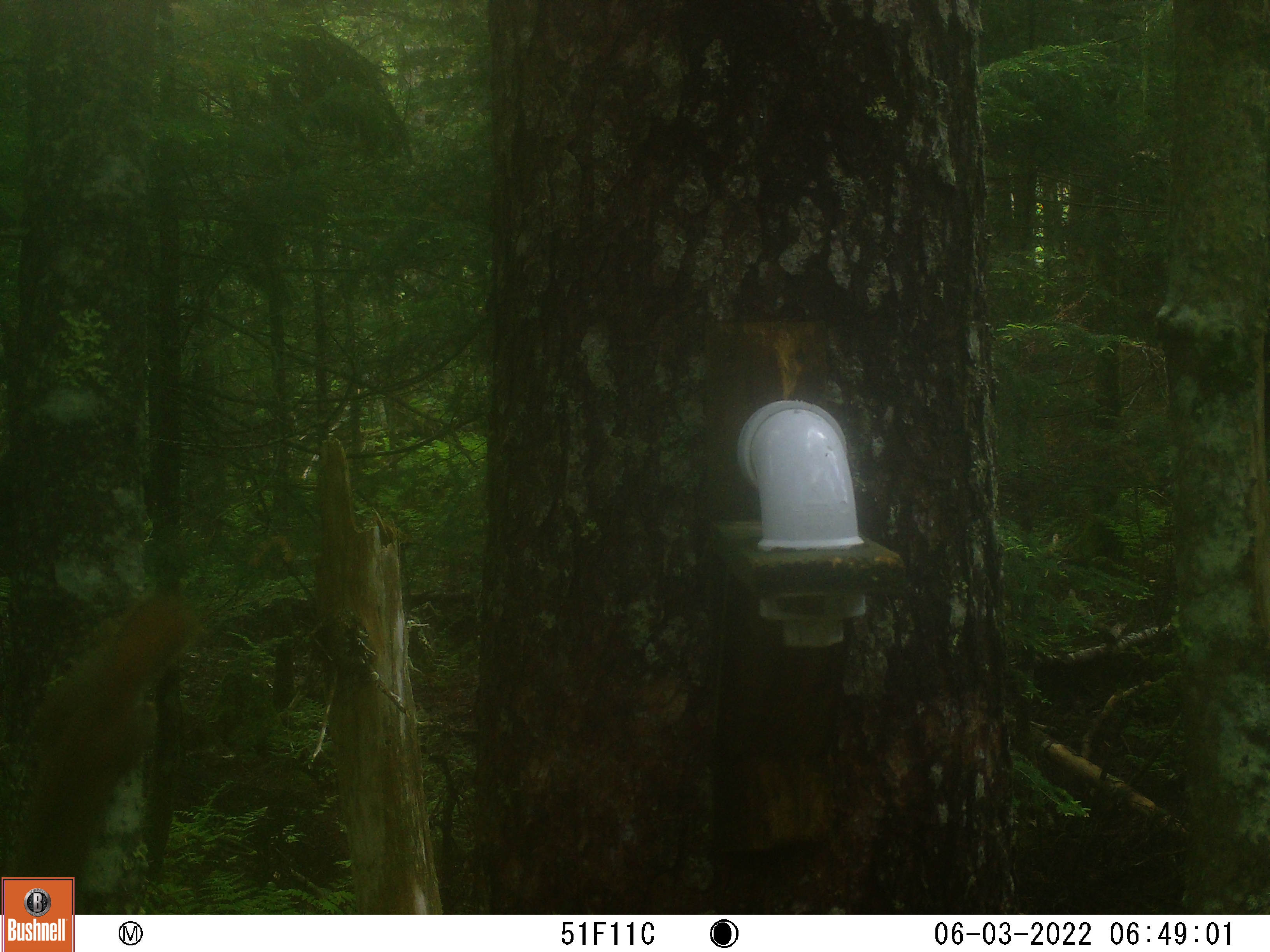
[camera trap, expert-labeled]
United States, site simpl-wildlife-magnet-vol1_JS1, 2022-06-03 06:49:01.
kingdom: Animalia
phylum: Chordata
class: Mammalia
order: Rodentia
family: Sciuridae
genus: Tamiasciurus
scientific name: Tamiasciurus hudsonicus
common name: red squirrel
Red squirrel (Tamiasciurus hudsonicus).